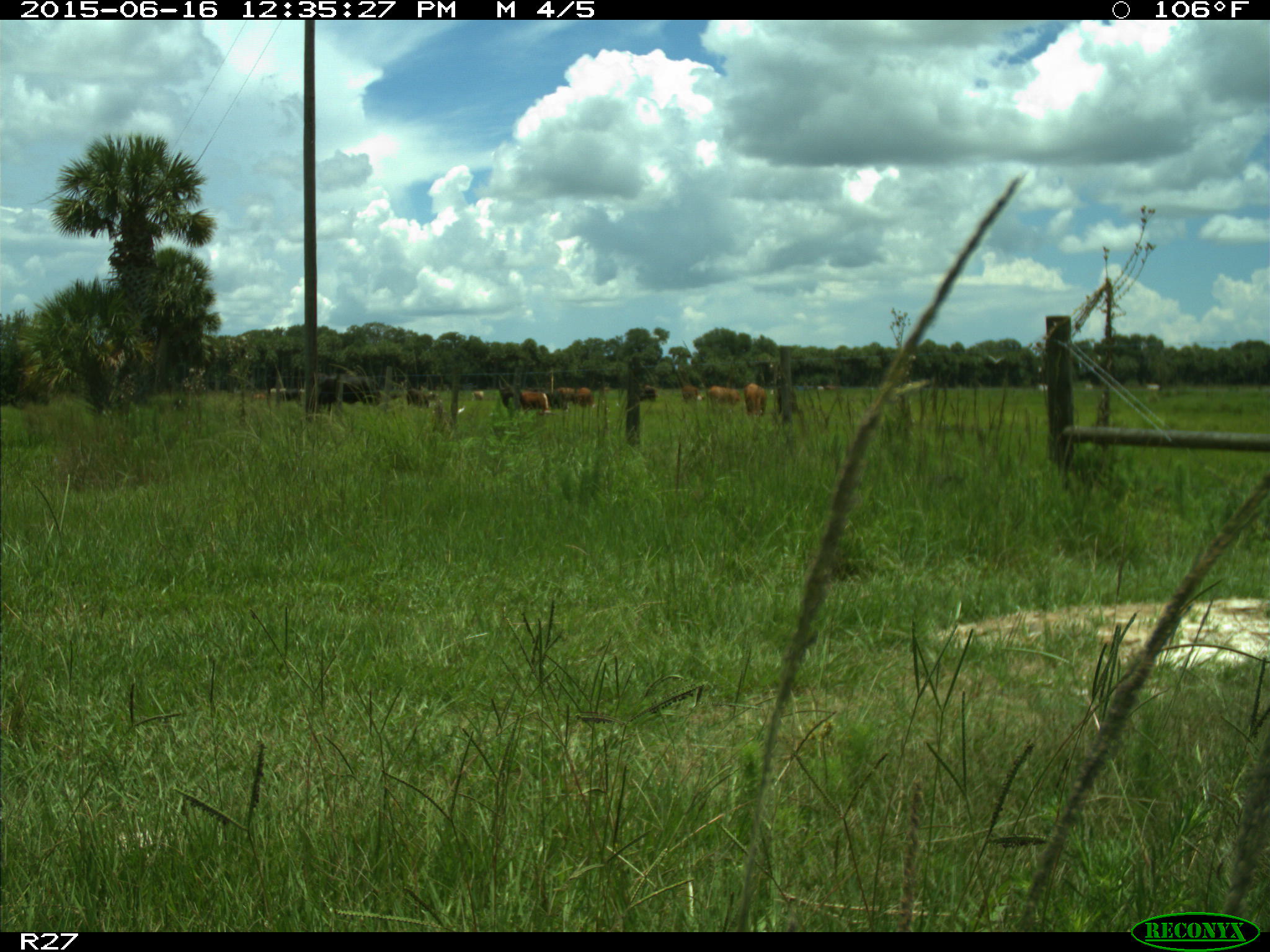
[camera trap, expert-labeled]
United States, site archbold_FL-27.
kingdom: Animalia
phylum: Chordata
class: Mammalia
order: Artiodactyla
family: Bovidae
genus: Bos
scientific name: Bos taurus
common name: domestic cow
Bos taurus (domestic cow).